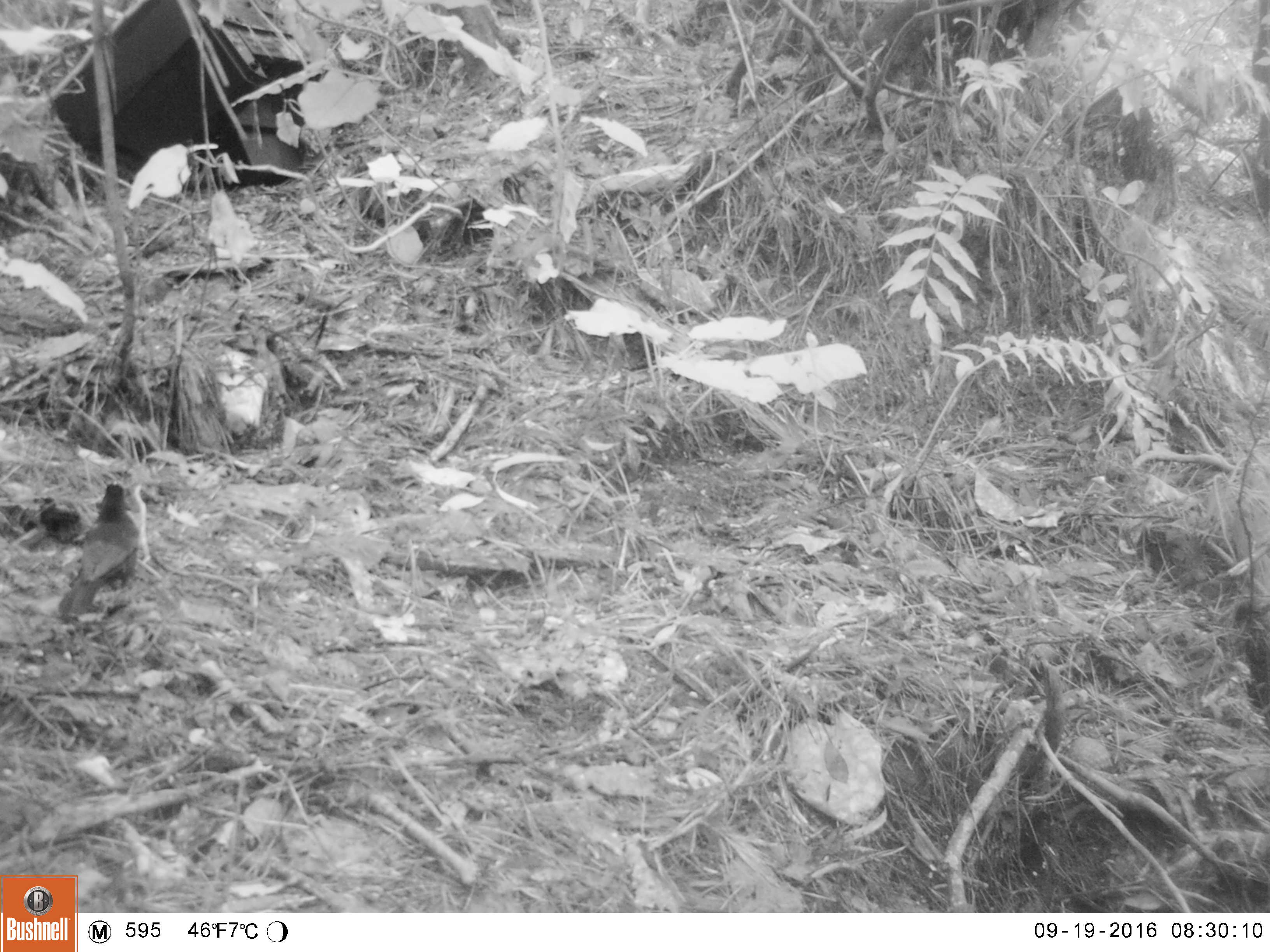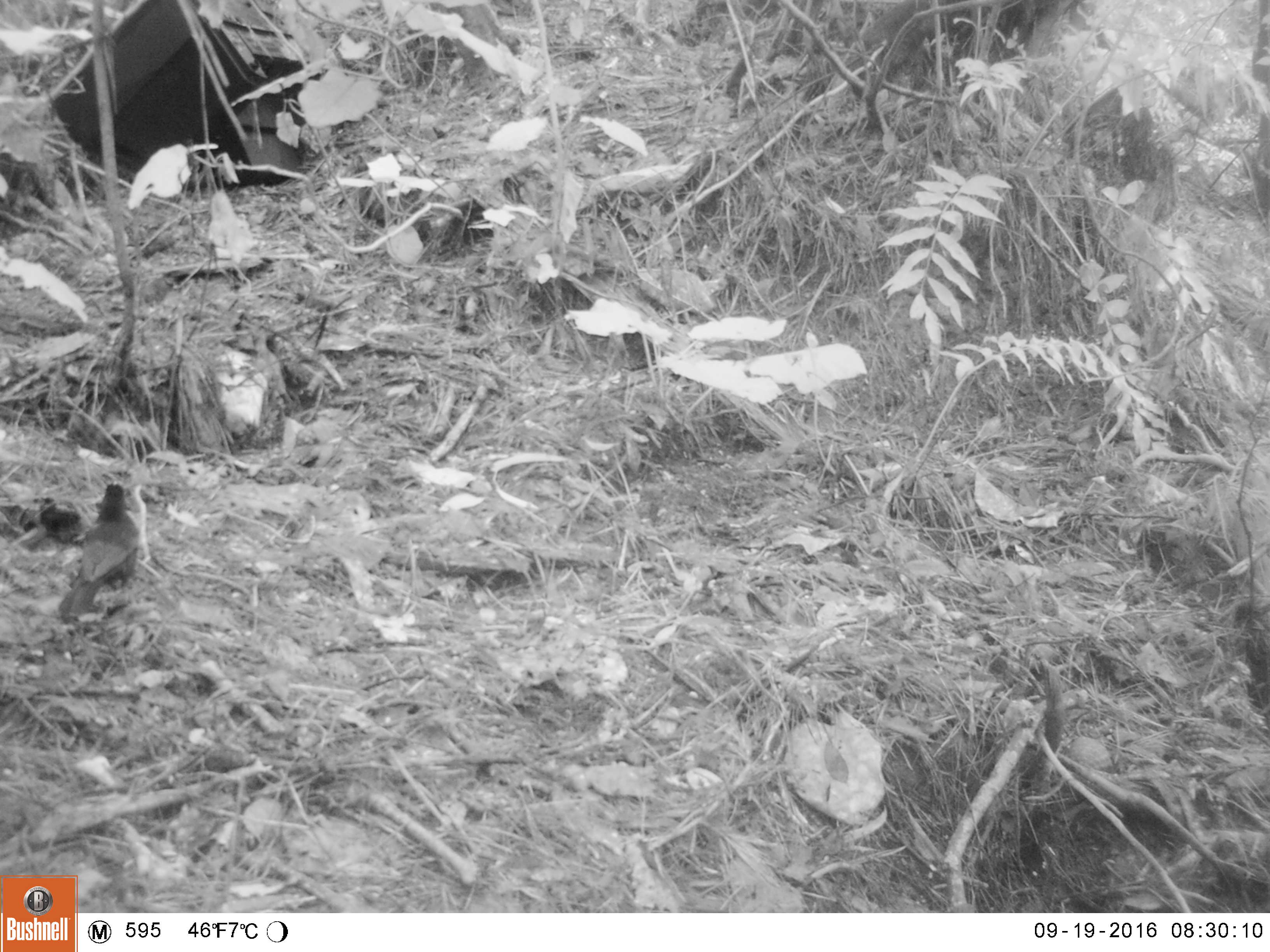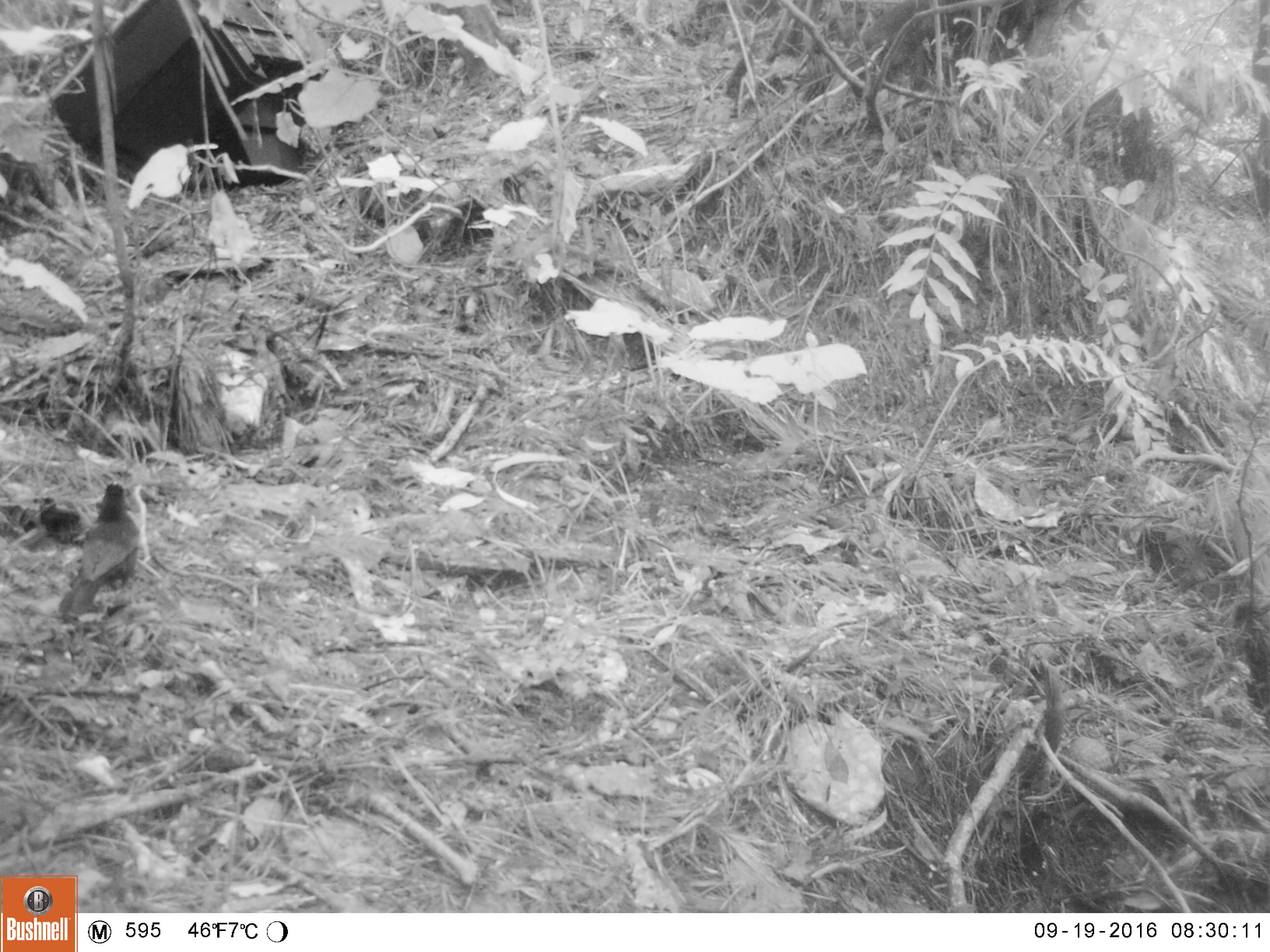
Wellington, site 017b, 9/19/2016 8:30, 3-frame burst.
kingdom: Animalia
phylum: Chordata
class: Aves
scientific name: Aves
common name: bird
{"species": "bird (Aves)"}